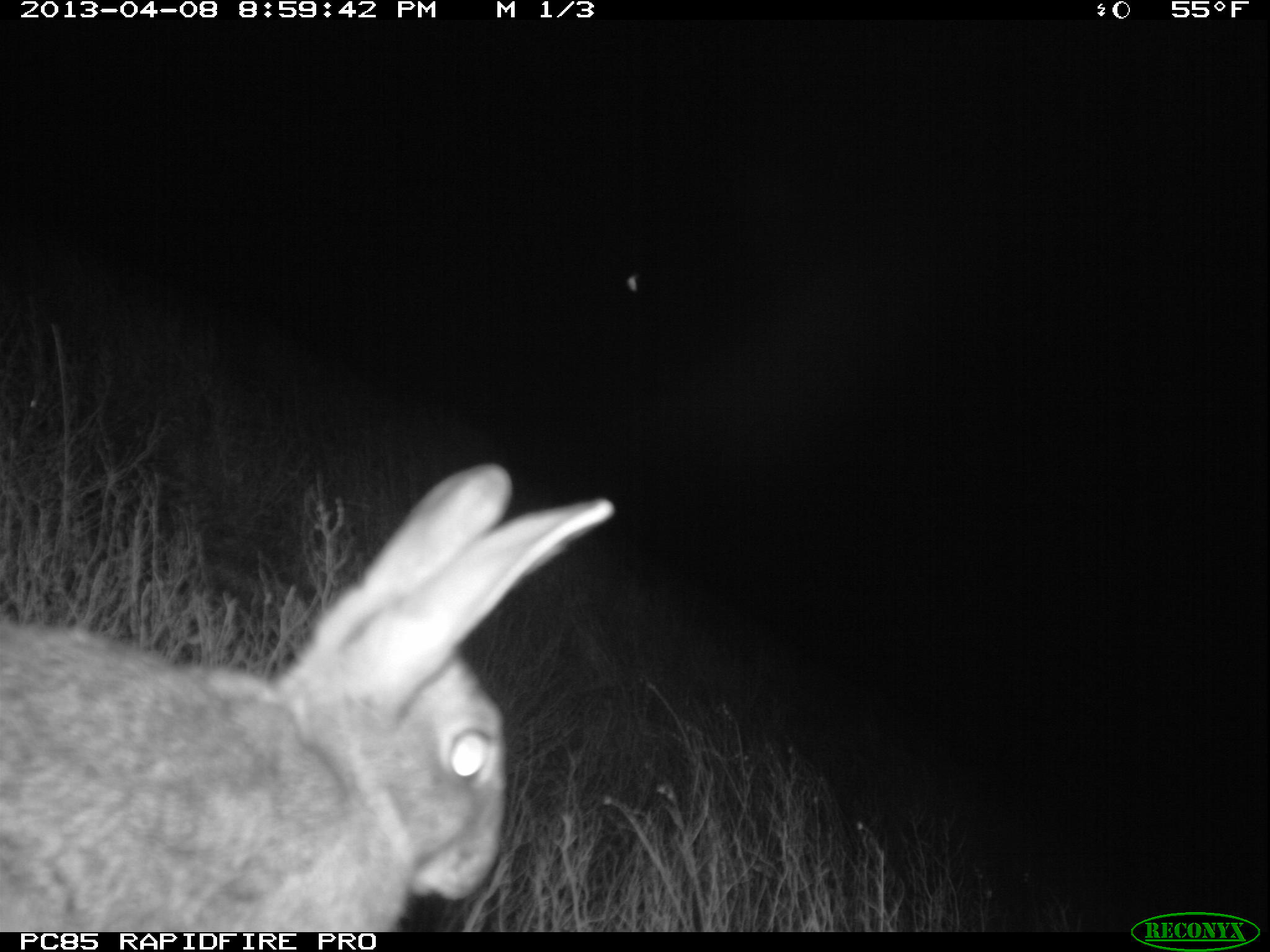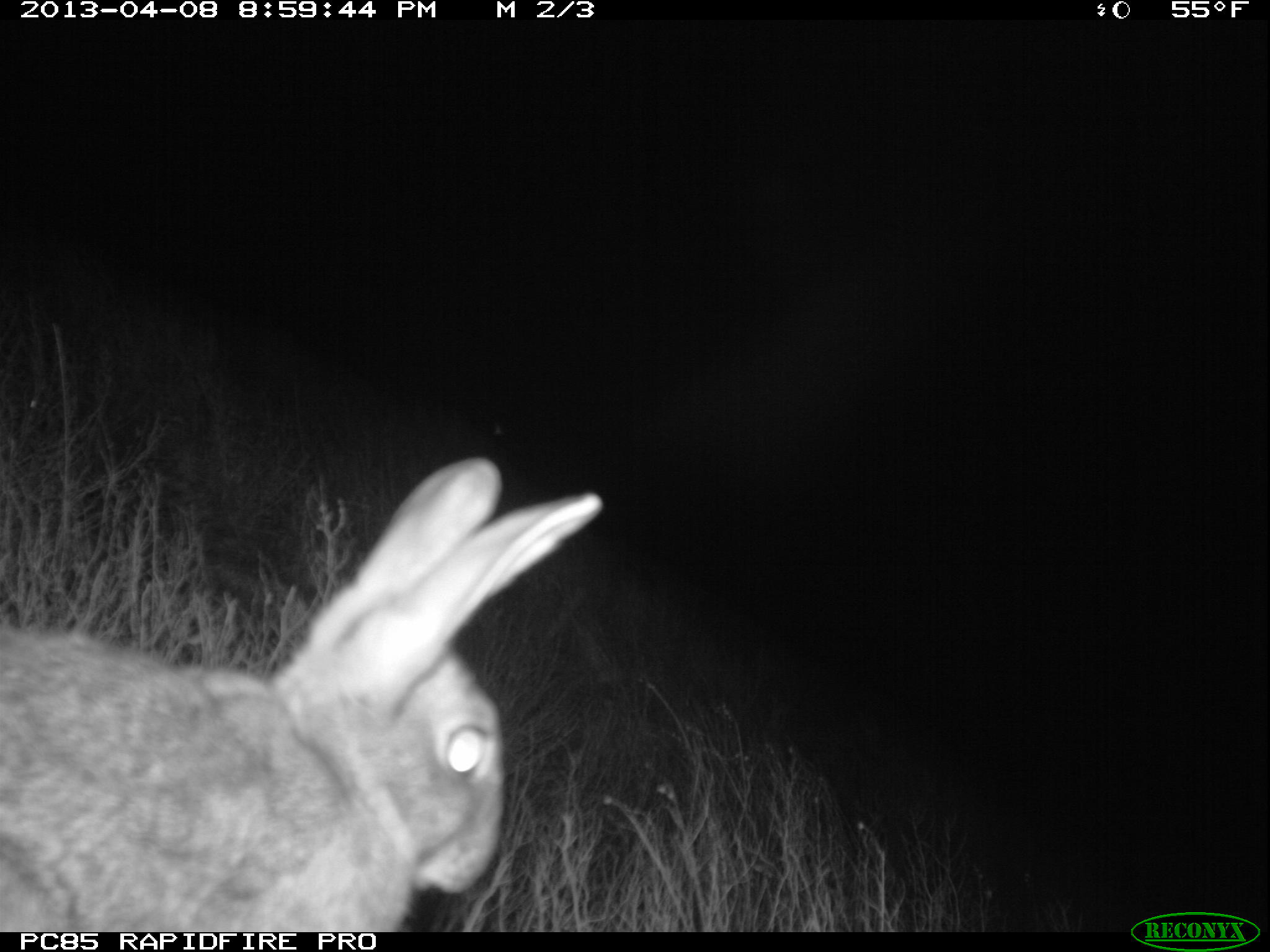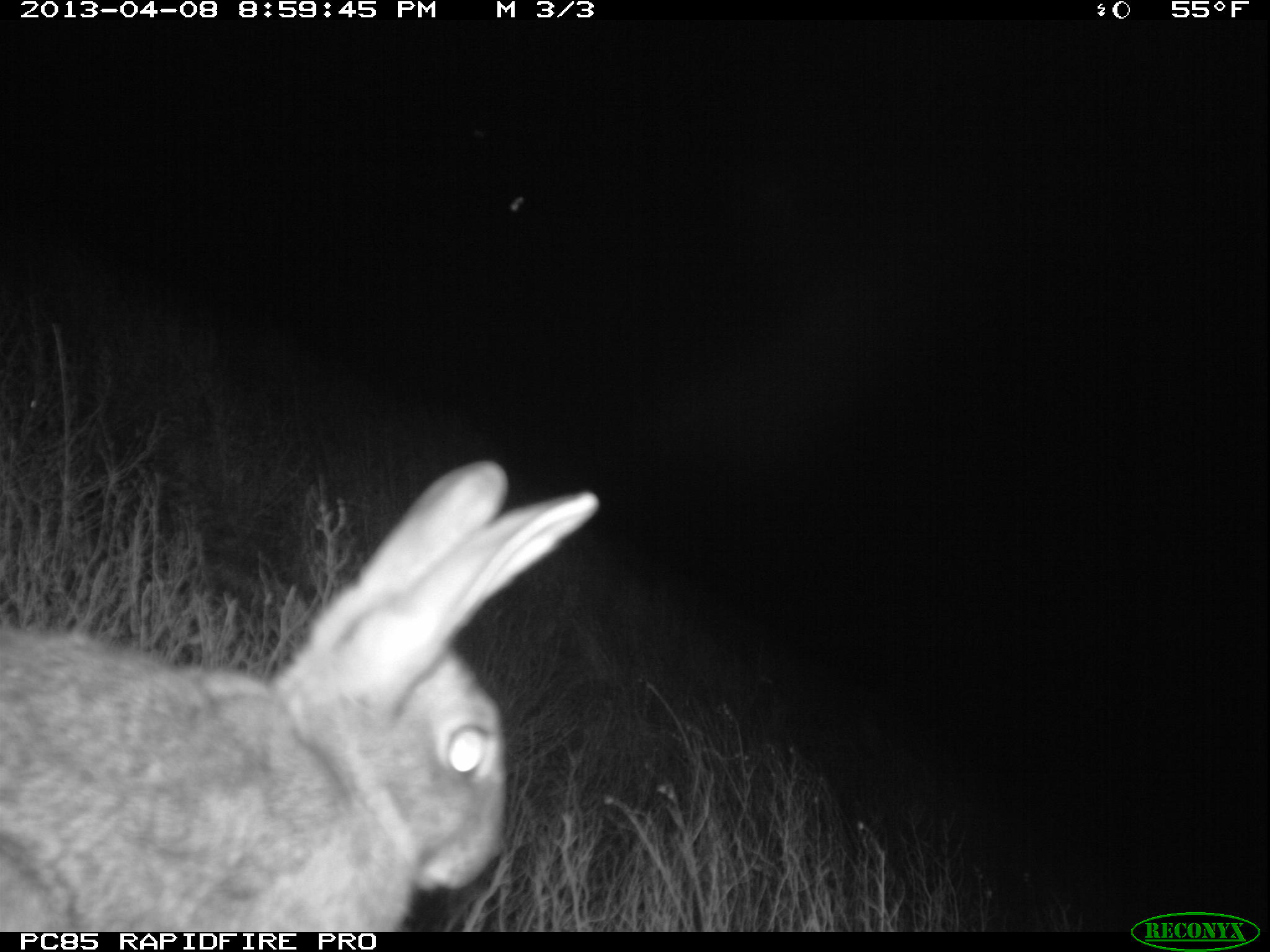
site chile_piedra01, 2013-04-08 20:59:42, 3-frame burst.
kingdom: Animalia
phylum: Chordata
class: Mammalia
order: Lagomorpha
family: Leporidae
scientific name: Leporidae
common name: rabbits and hares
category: rabbit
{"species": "rabbit (rabbits and hares) (Leporidae)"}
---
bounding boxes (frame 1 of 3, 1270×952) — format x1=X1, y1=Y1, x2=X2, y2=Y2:
rabbit: x1=0, y1=463, x2=611, y2=933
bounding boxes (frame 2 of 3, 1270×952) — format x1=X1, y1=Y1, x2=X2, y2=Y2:
rabbit: x1=0, y1=457, x2=602, y2=930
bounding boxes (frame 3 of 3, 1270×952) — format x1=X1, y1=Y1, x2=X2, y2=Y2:
rabbit: x1=0, y1=460, x2=597, y2=931